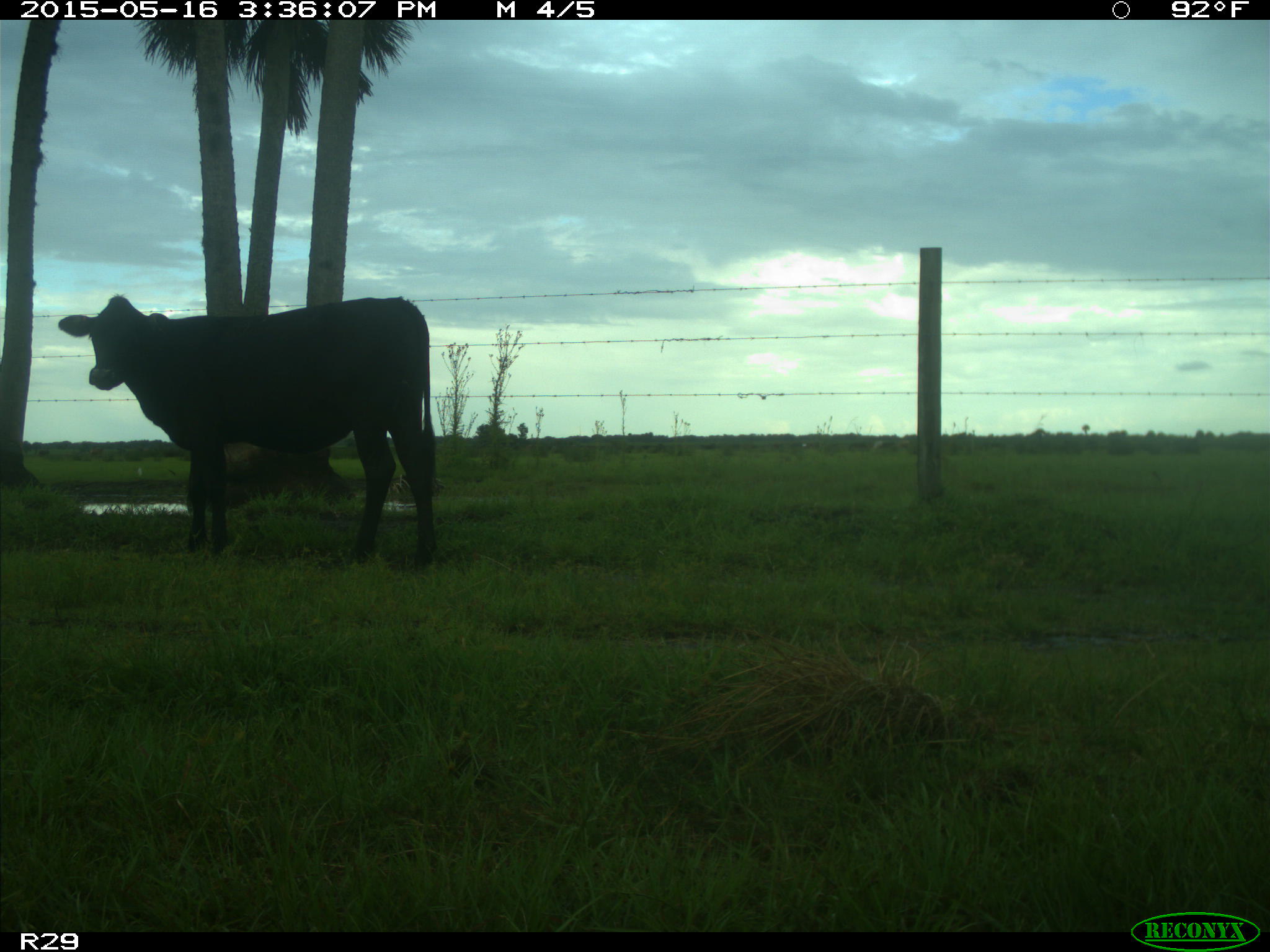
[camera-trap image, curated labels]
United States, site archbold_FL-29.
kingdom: Animalia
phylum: Chordata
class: Mammalia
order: Artiodactyla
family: Bovidae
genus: Bos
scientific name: Bos taurus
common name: domestic cow